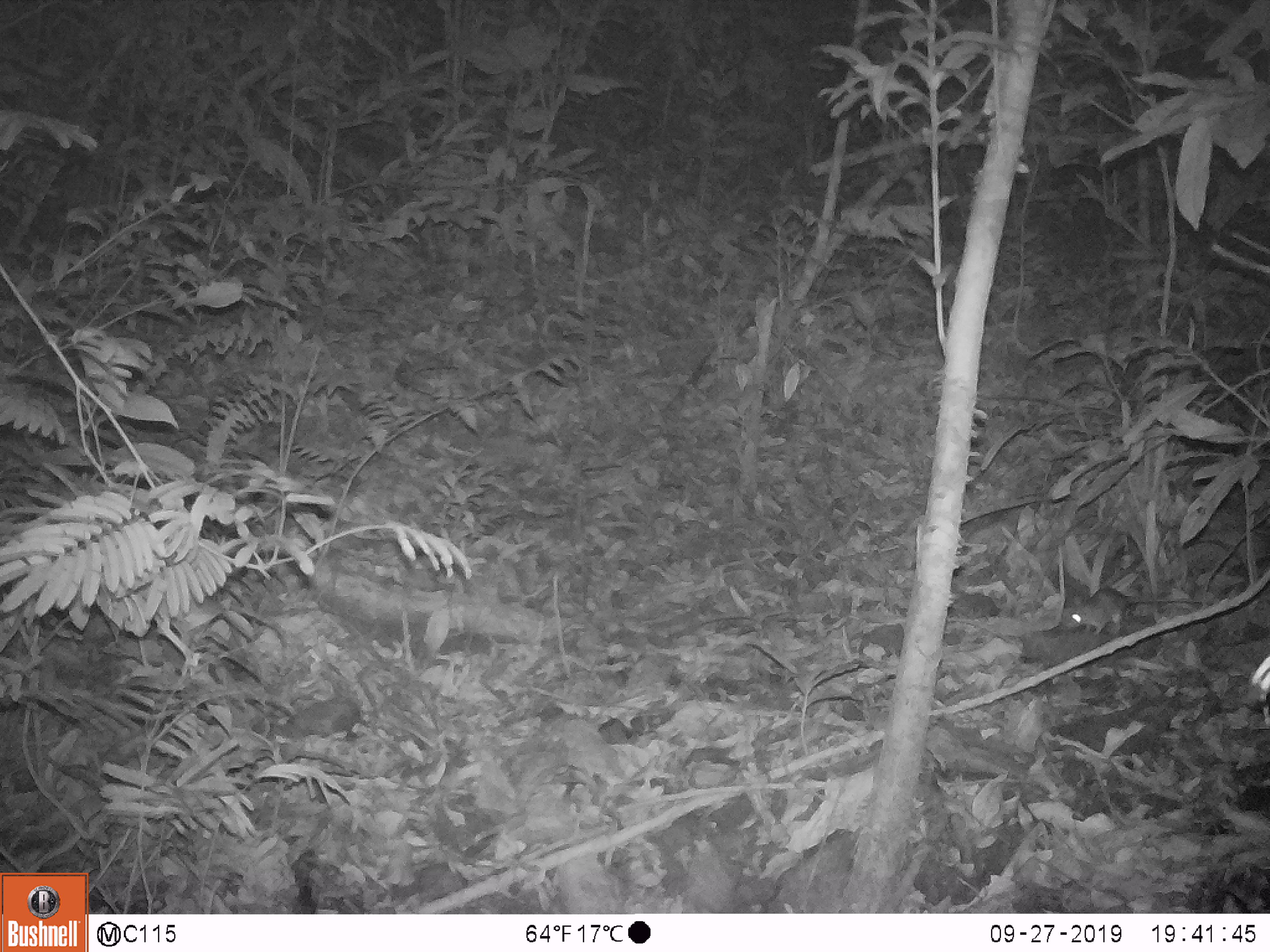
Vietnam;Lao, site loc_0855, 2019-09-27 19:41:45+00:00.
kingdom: Animalia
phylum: Chordata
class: Mammalia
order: Rodentia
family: Muridae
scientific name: Muridae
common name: old-world mice and rats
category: unidentified murid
Unidentified murid (old-world mice and rats) (Muridae). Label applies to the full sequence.